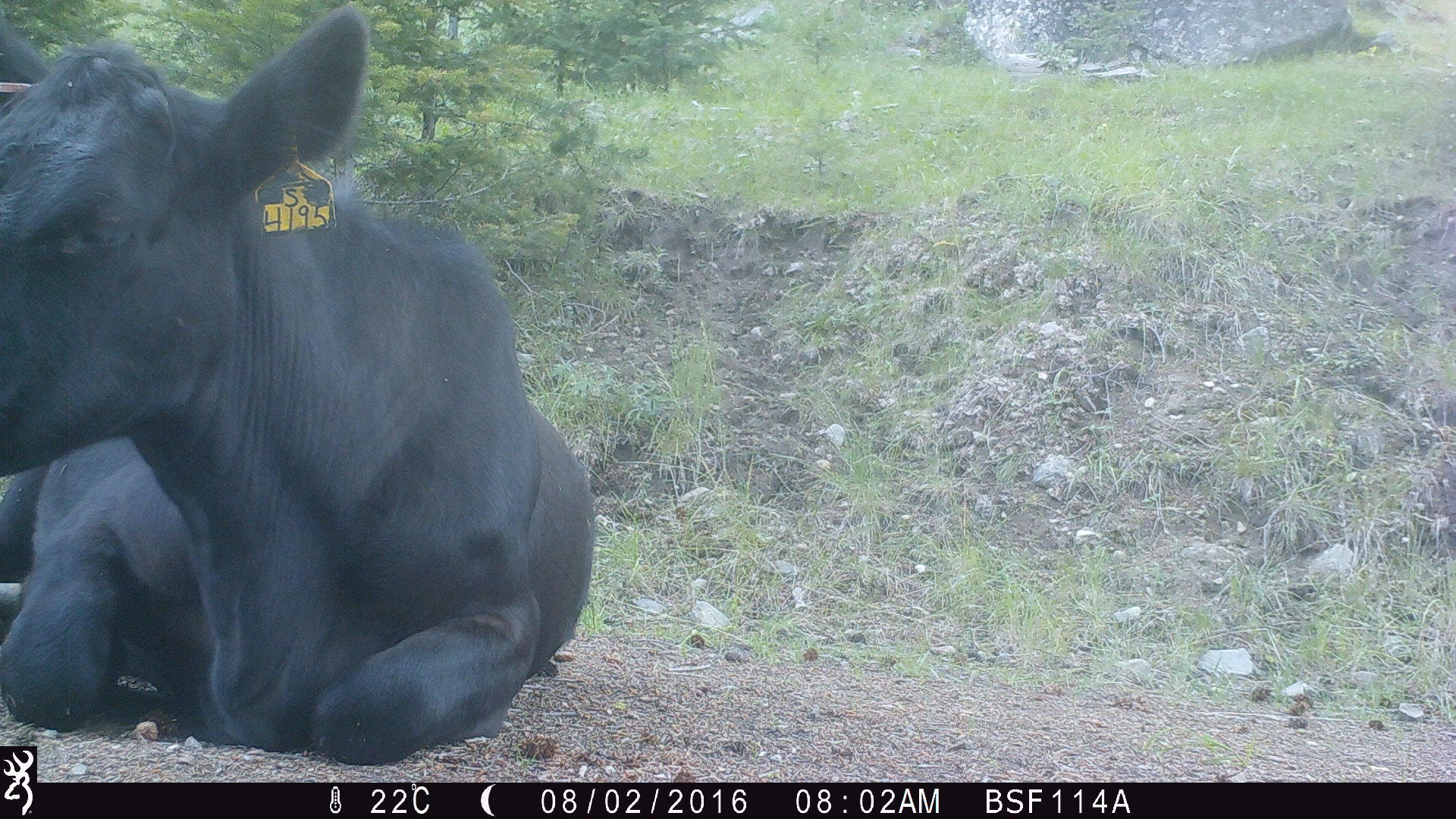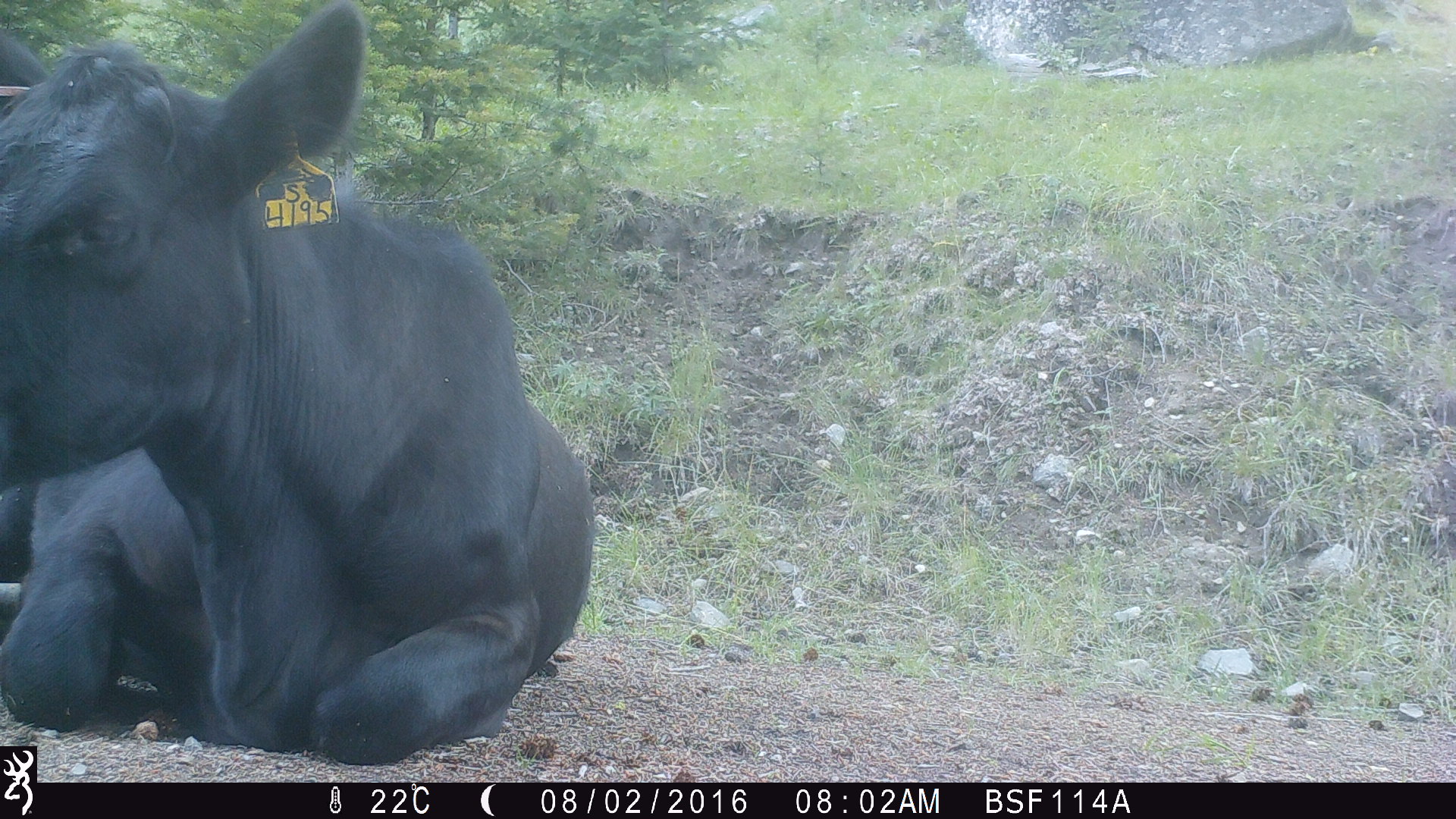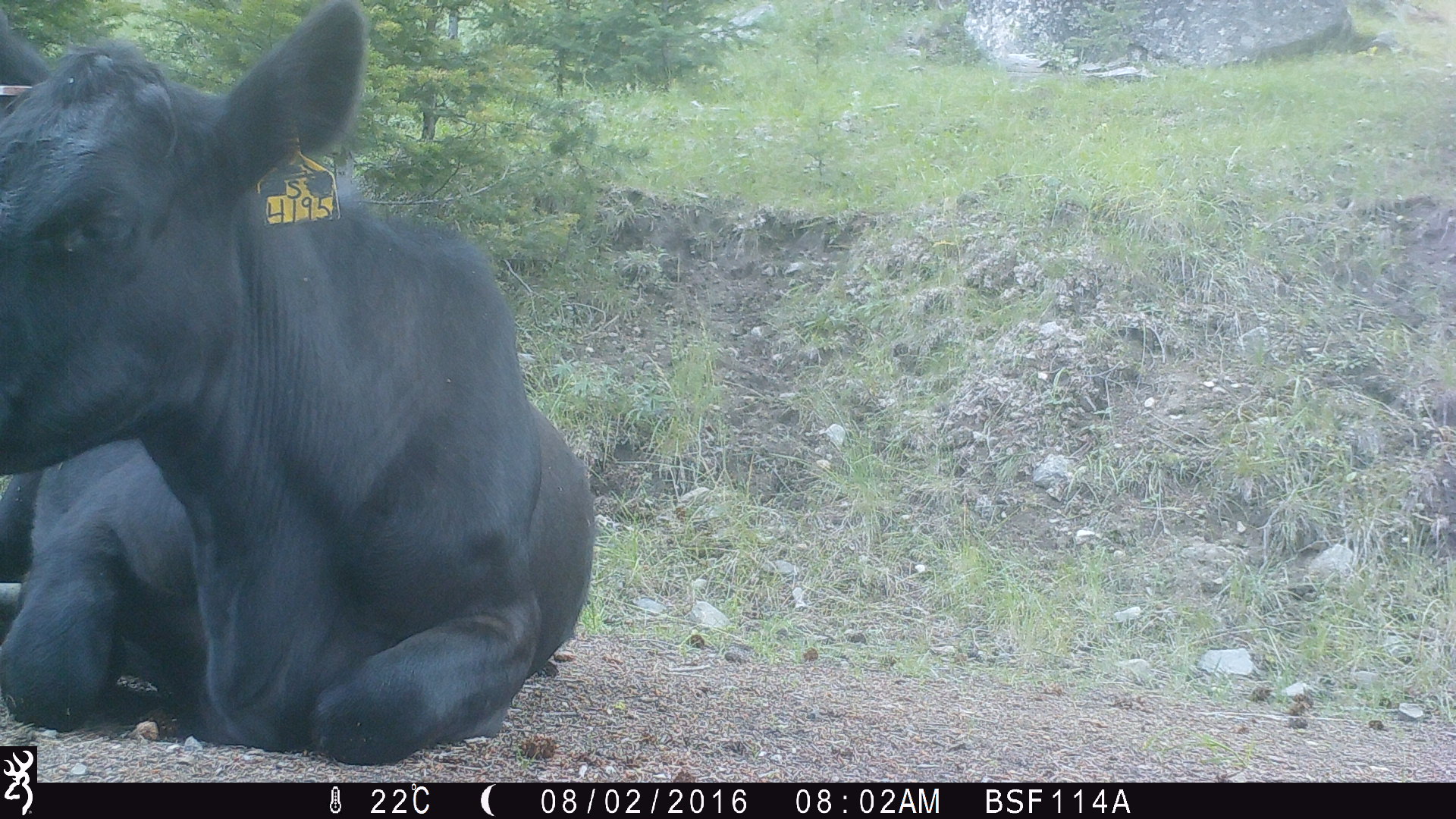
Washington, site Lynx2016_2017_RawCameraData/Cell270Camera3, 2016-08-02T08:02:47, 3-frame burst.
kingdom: Animalia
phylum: Chordata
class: Mammalia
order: Artiodactyla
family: Bovidae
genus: Bos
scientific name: Bos taurus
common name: domestic cattle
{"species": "domestic cattle (Bos taurus)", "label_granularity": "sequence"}